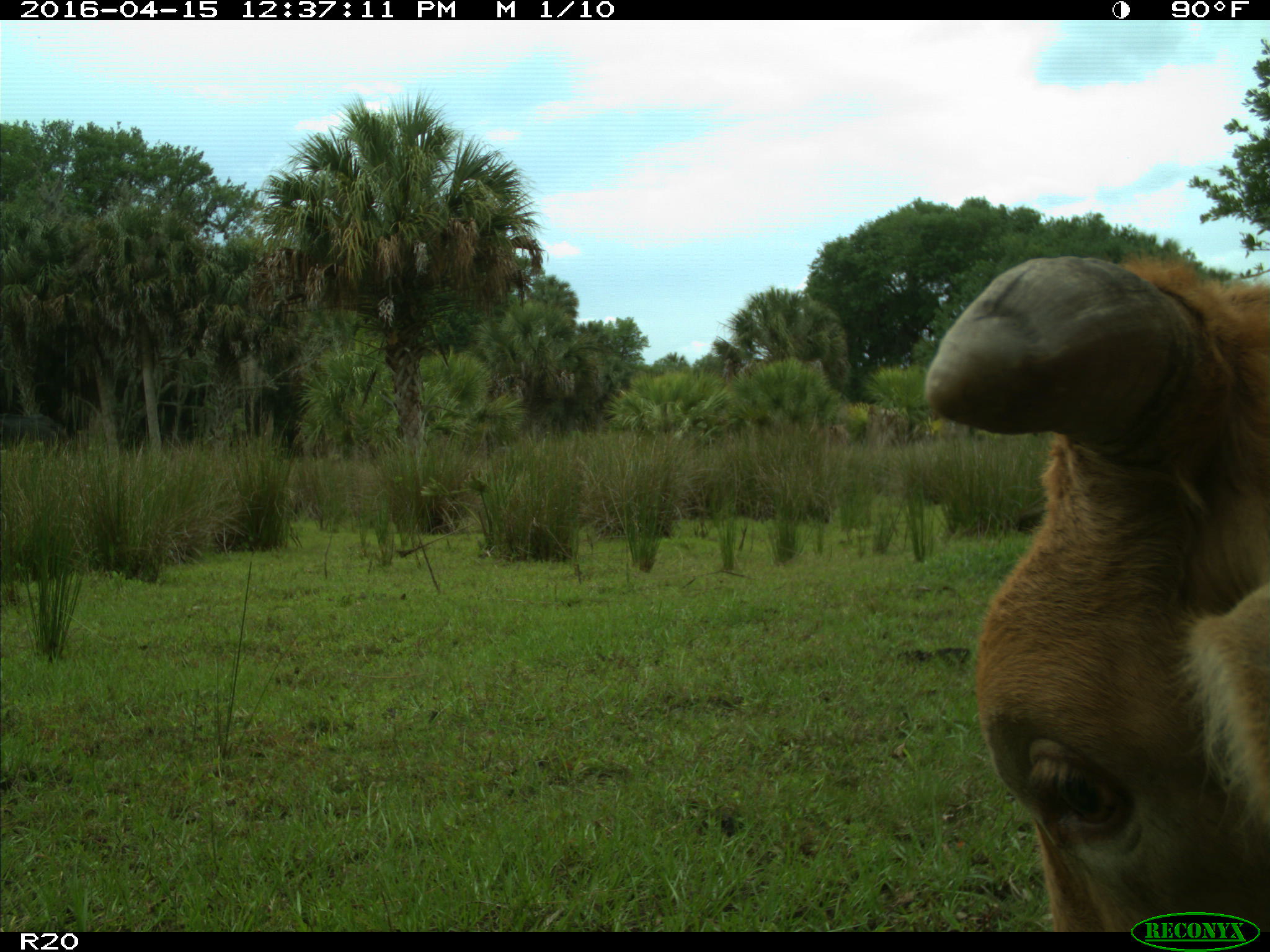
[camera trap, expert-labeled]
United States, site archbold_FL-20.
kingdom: Animalia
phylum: Chordata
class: Mammalia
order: Artiodactyla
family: Bovidae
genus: Bos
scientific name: Bos taurus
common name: domestic cow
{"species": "Bos taurus (domestic cow)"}